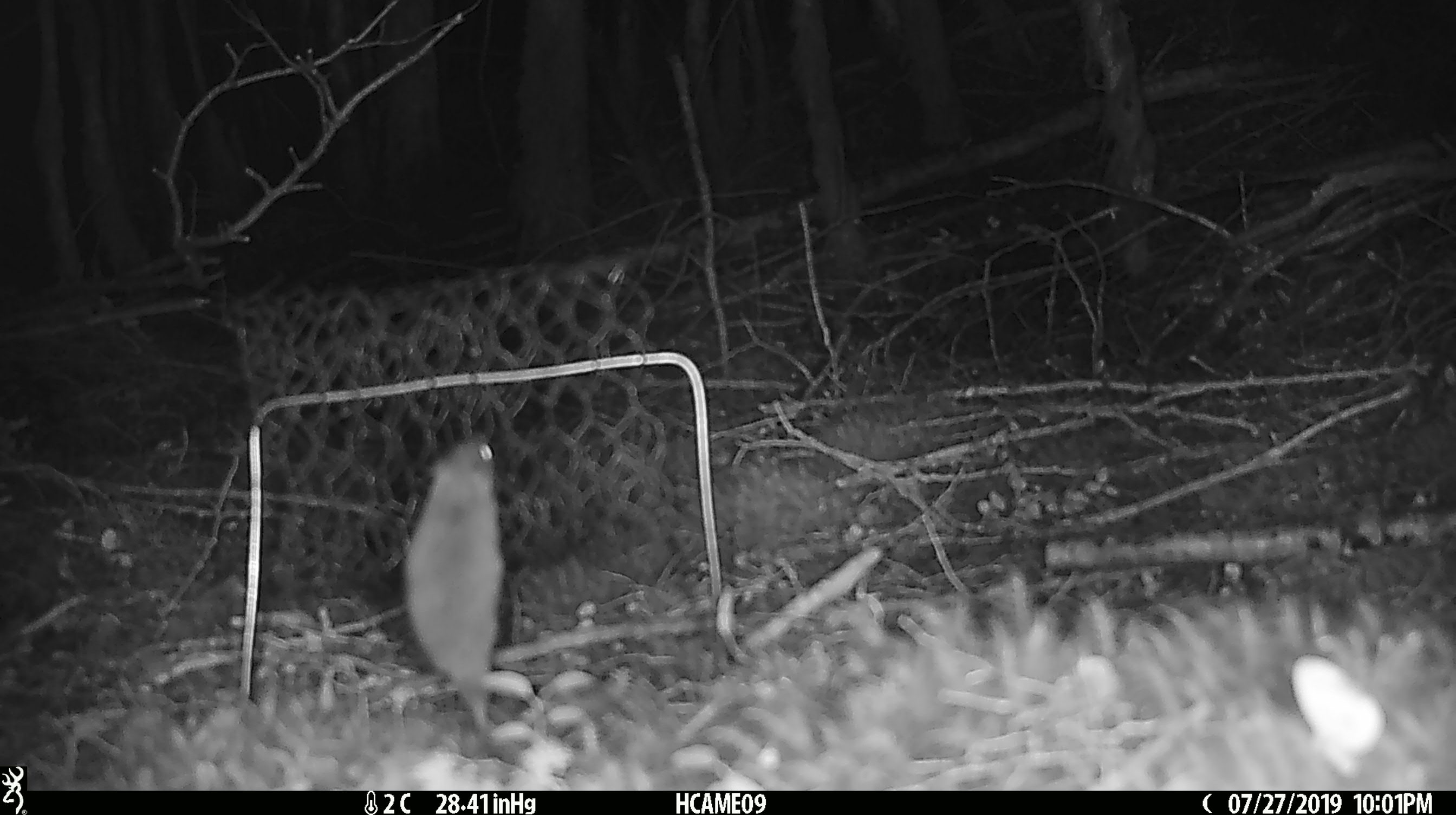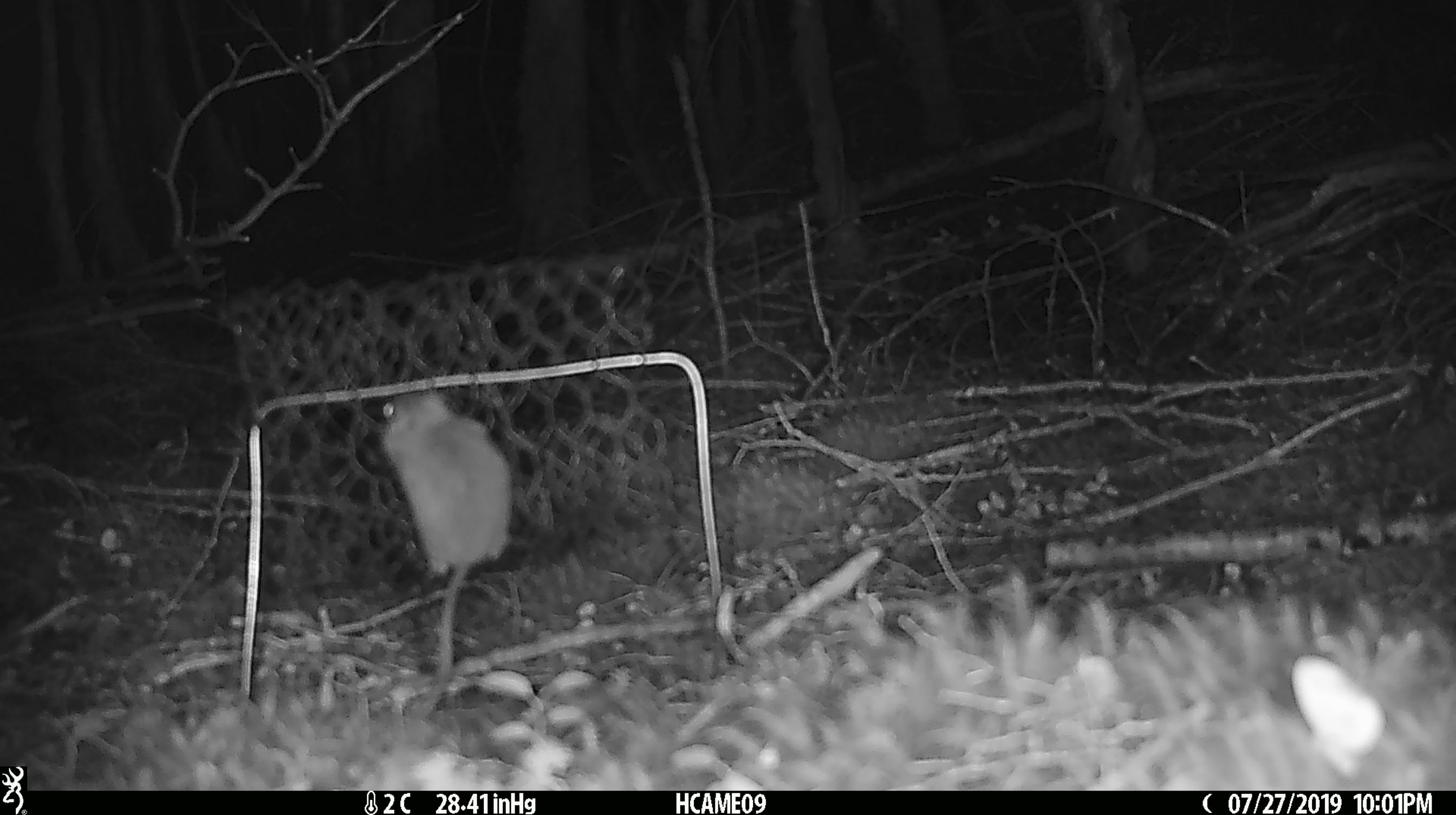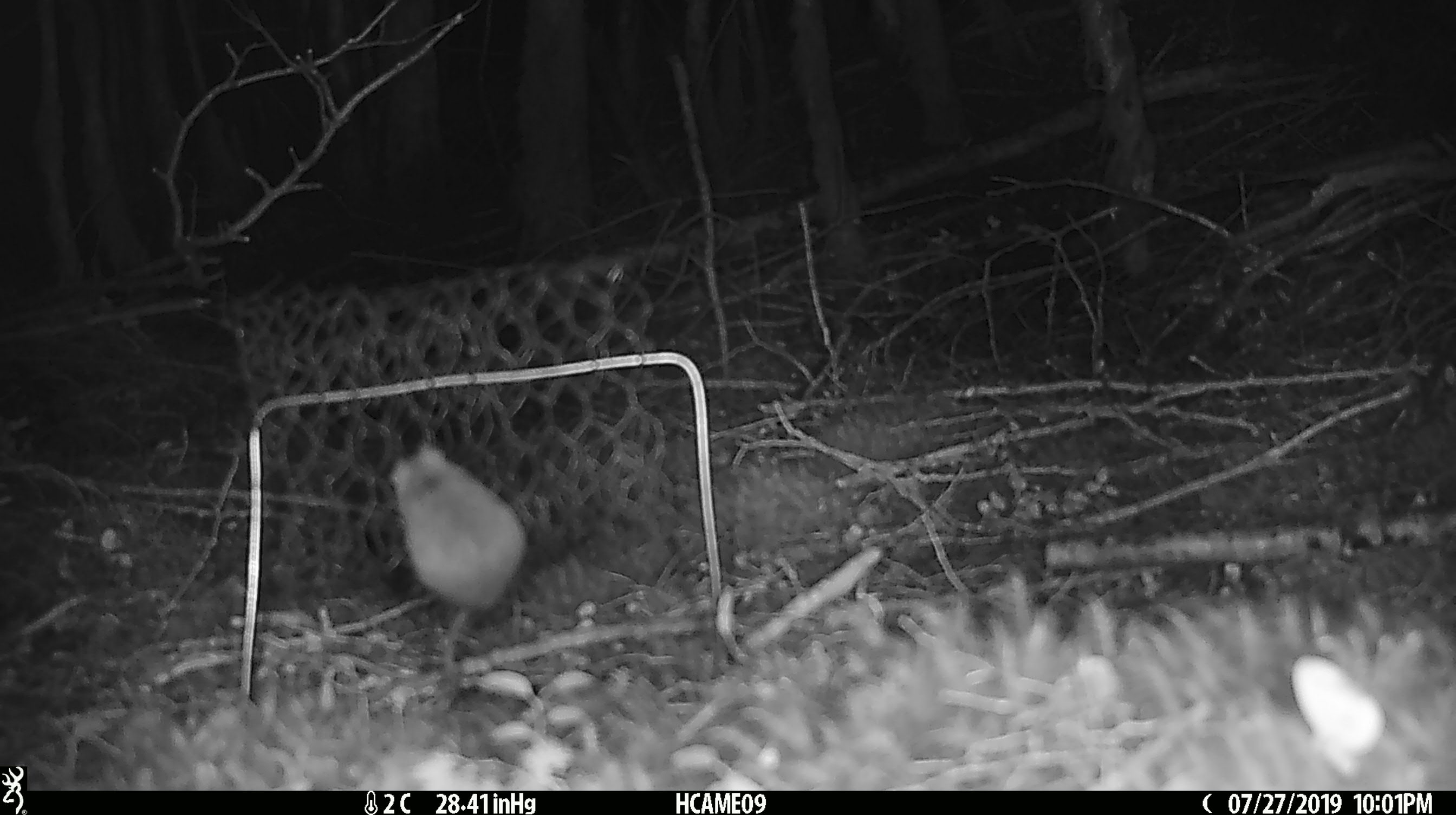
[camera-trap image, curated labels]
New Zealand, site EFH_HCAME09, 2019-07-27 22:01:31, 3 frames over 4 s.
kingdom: Animalia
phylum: Chordata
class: Mammalia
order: Rodentia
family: Muridae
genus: Mus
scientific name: Mus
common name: mouse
Mouse (Mus).